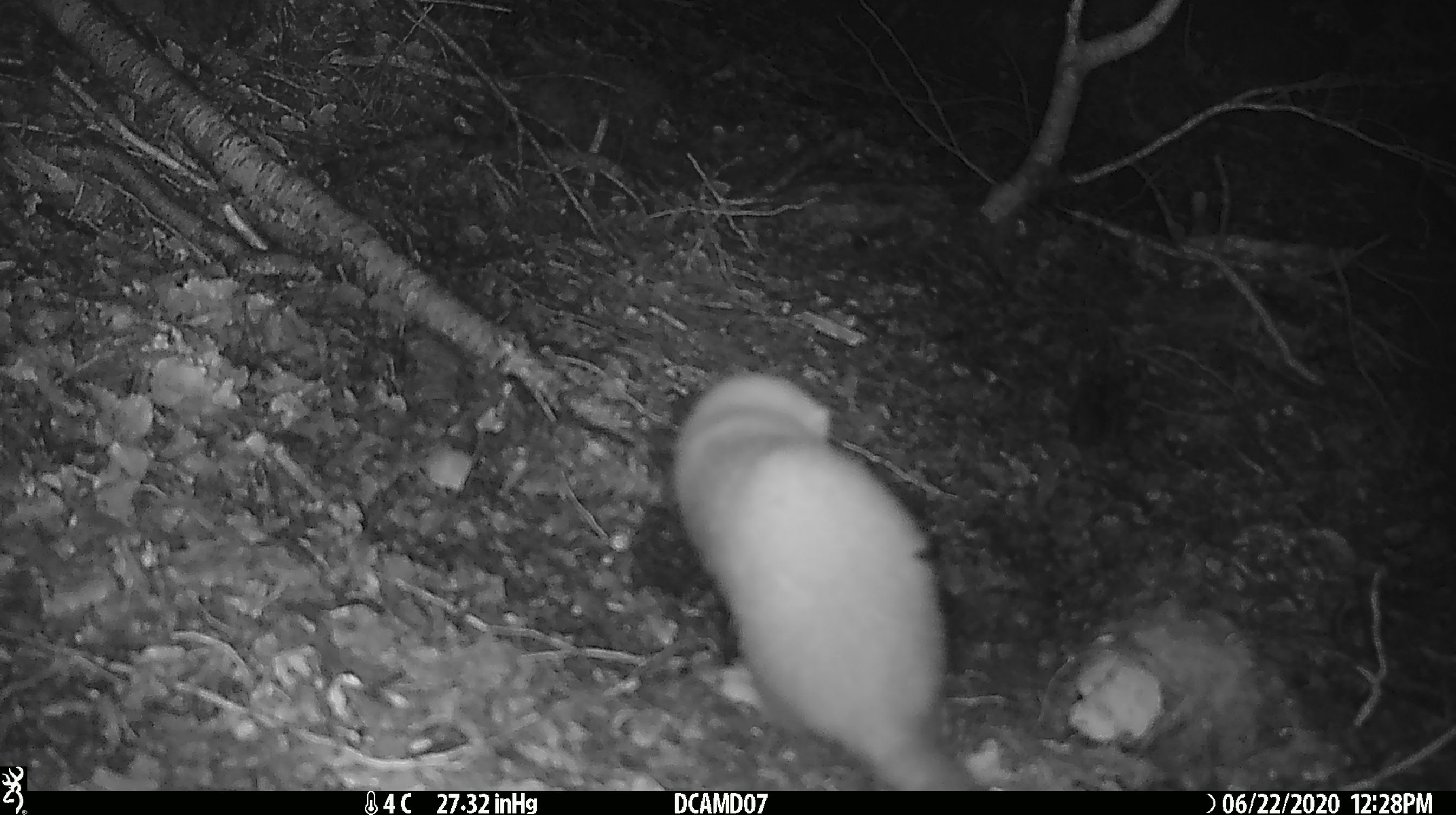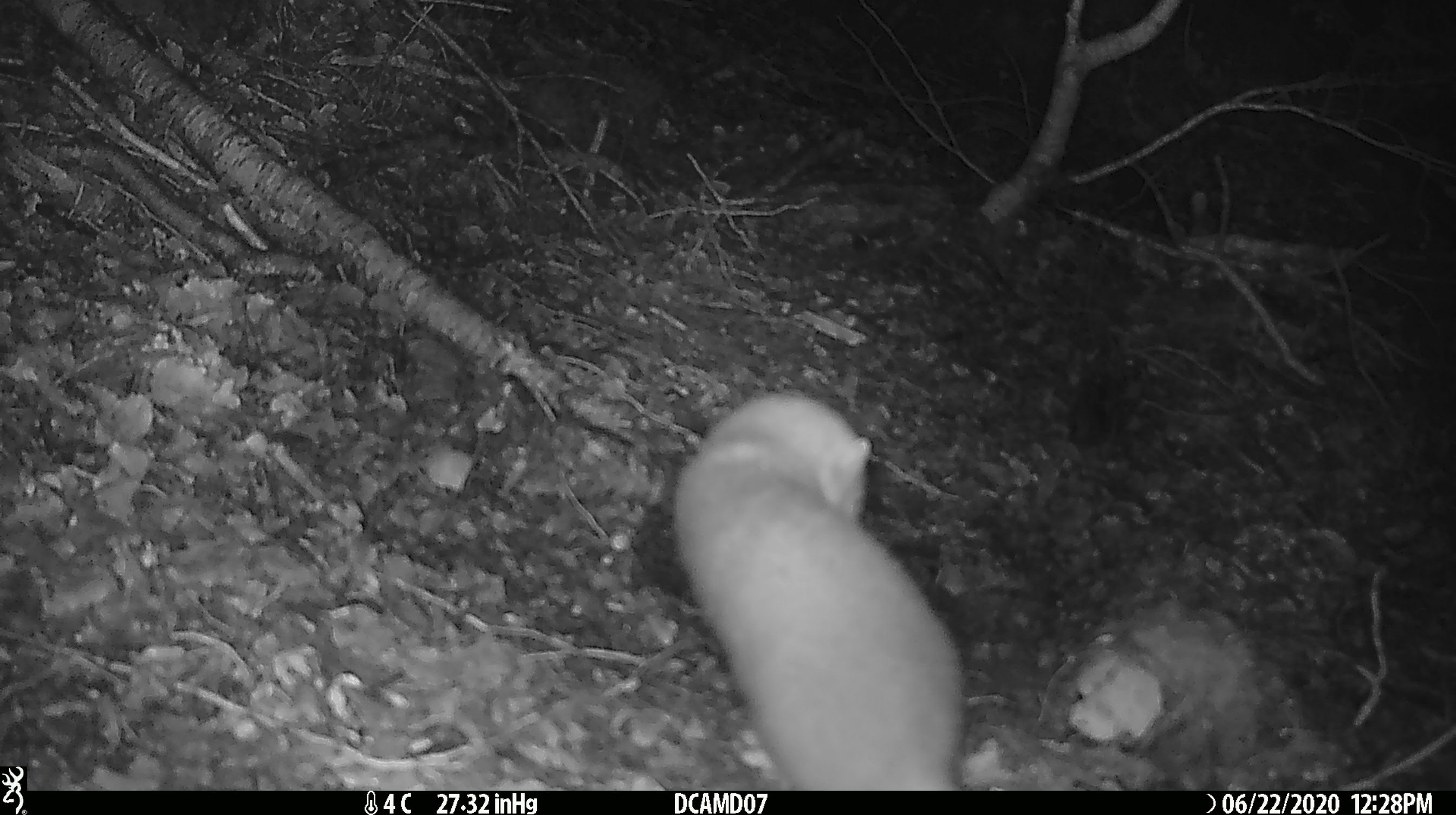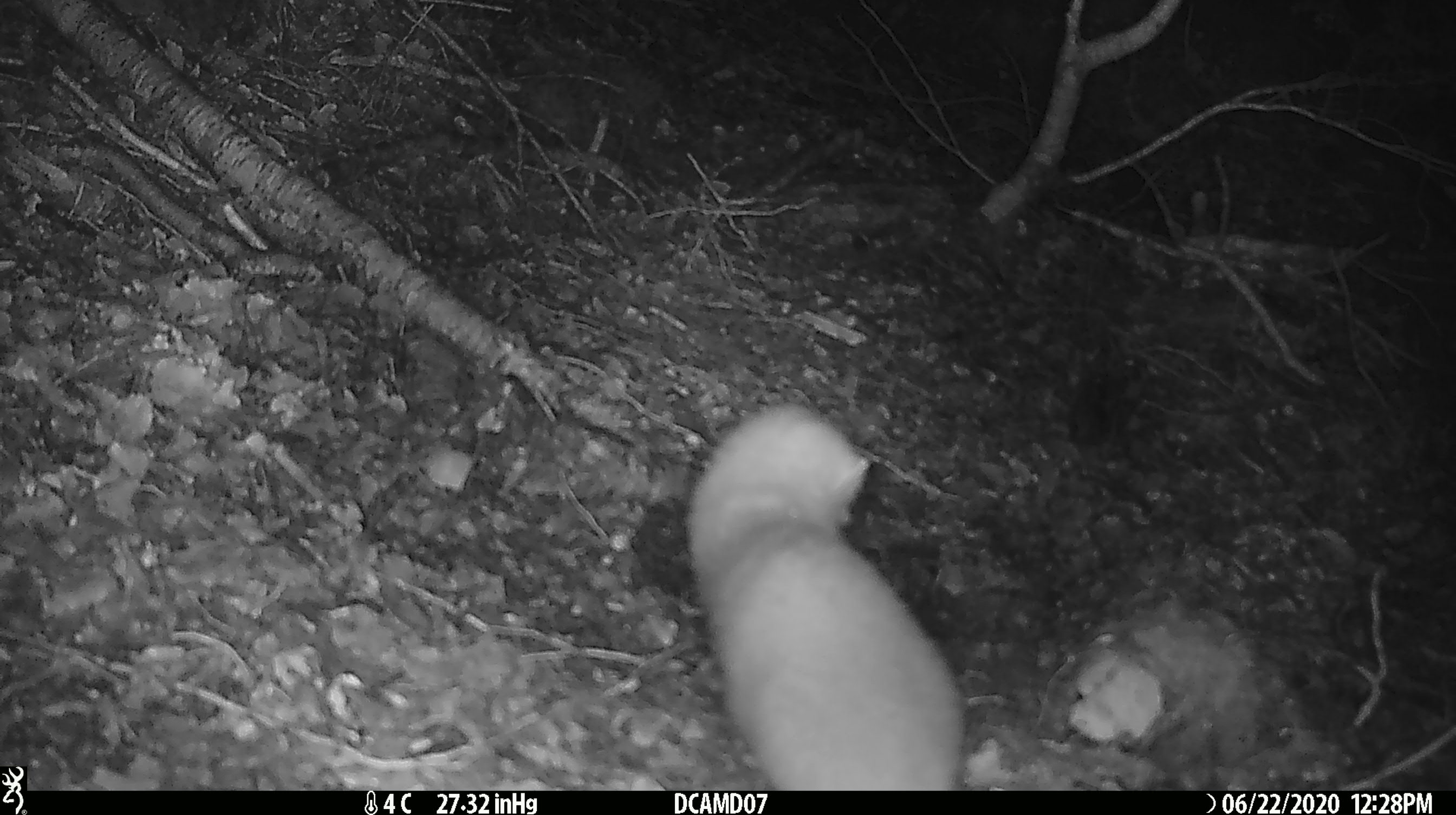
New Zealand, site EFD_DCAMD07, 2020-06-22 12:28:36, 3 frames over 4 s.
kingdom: Animalia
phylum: Chordata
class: Mammalia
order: Carnivora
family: Mustelidae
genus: Mustela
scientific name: Mustela erminea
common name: stoat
Stoat (Mustela erminea).